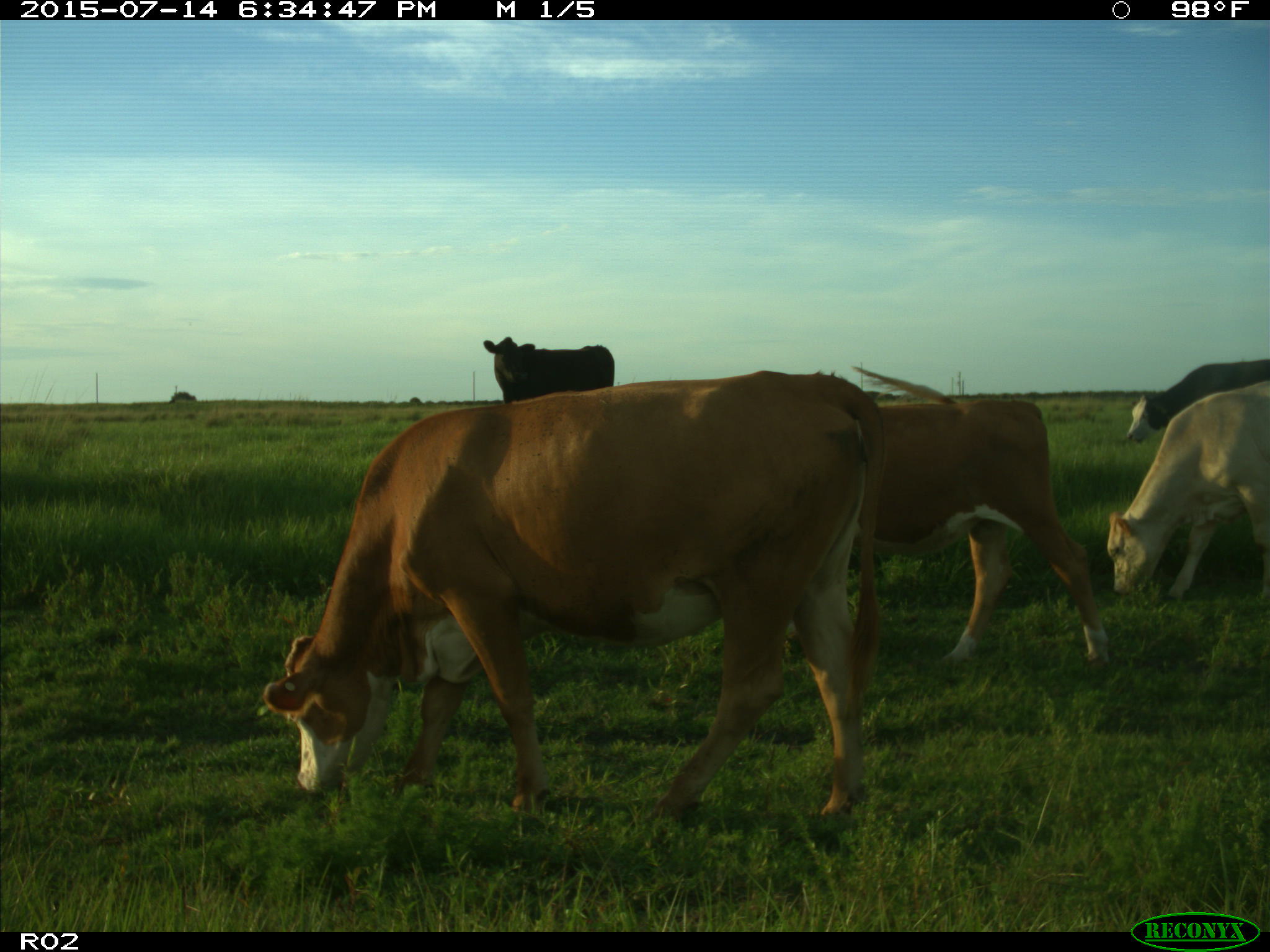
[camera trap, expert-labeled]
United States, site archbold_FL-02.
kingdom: Animalia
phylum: Chordata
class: Mammalia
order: Artiodactyla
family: Bovidae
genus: Bos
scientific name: Bos taurus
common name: domestic cow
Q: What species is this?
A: Bos taurus (domestic cow).